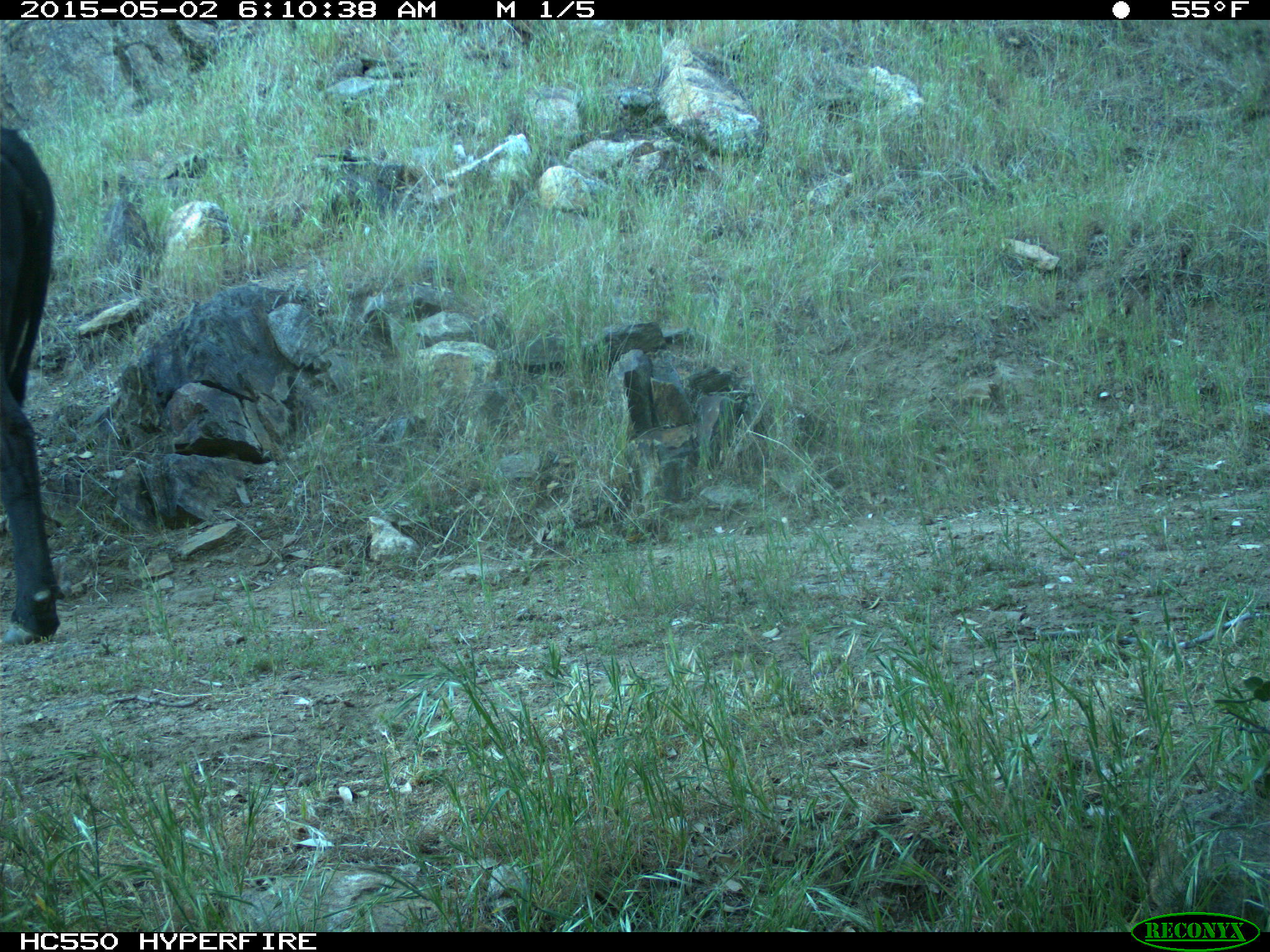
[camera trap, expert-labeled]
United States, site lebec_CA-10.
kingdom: Animalia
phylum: Chordata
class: Mammalia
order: Artiodactyla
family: Bovidae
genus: Bos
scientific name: Bos taurus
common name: domestic cow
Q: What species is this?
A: Bos taurus (domestic cow).